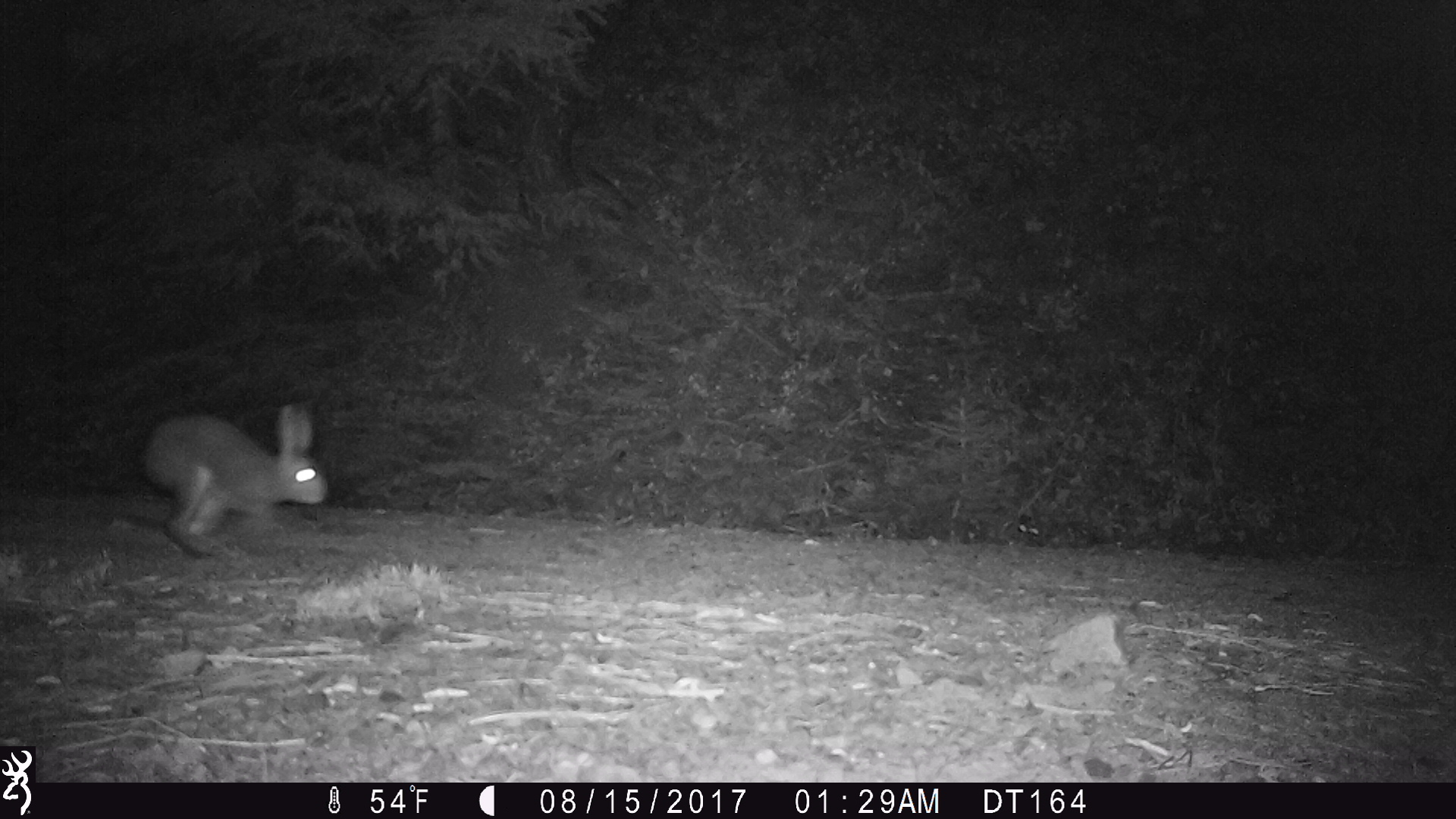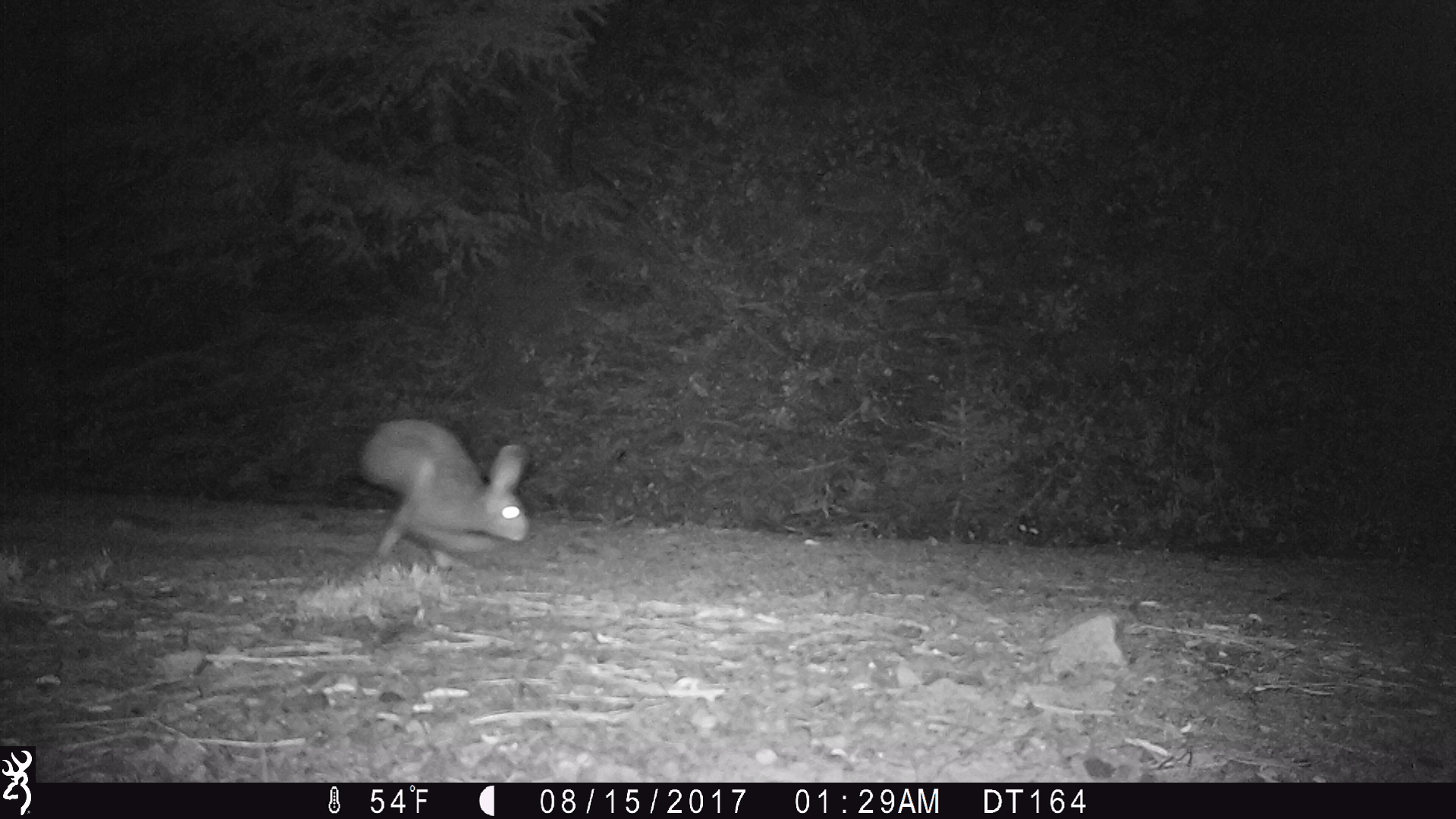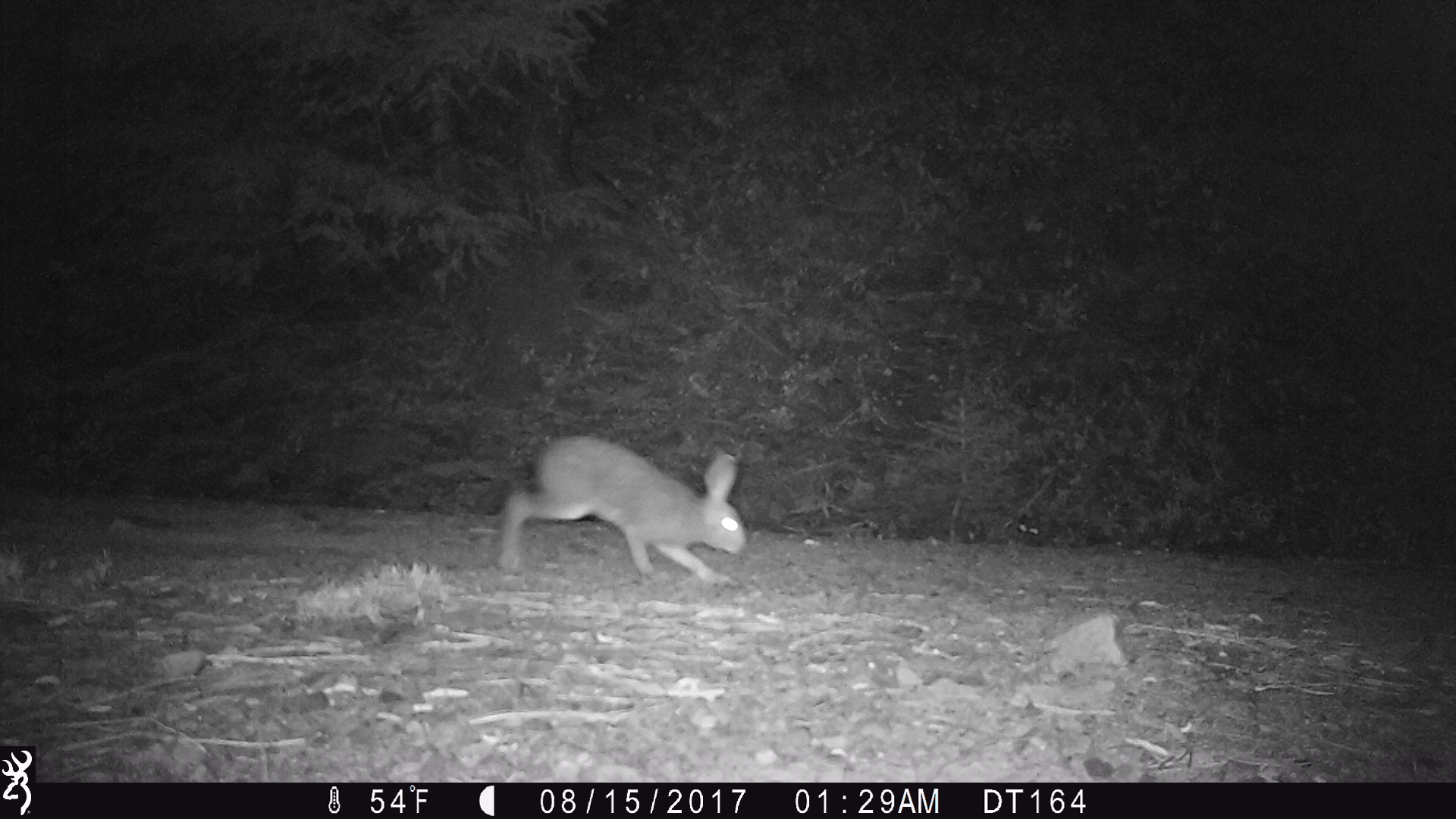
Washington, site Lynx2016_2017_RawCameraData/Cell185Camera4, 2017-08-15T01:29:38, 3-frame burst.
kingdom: Animalia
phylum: Chordata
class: Mammalia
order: Lagomorpha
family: Leporidae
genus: Lepus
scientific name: Lepus americanus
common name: snowshoe hare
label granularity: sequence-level